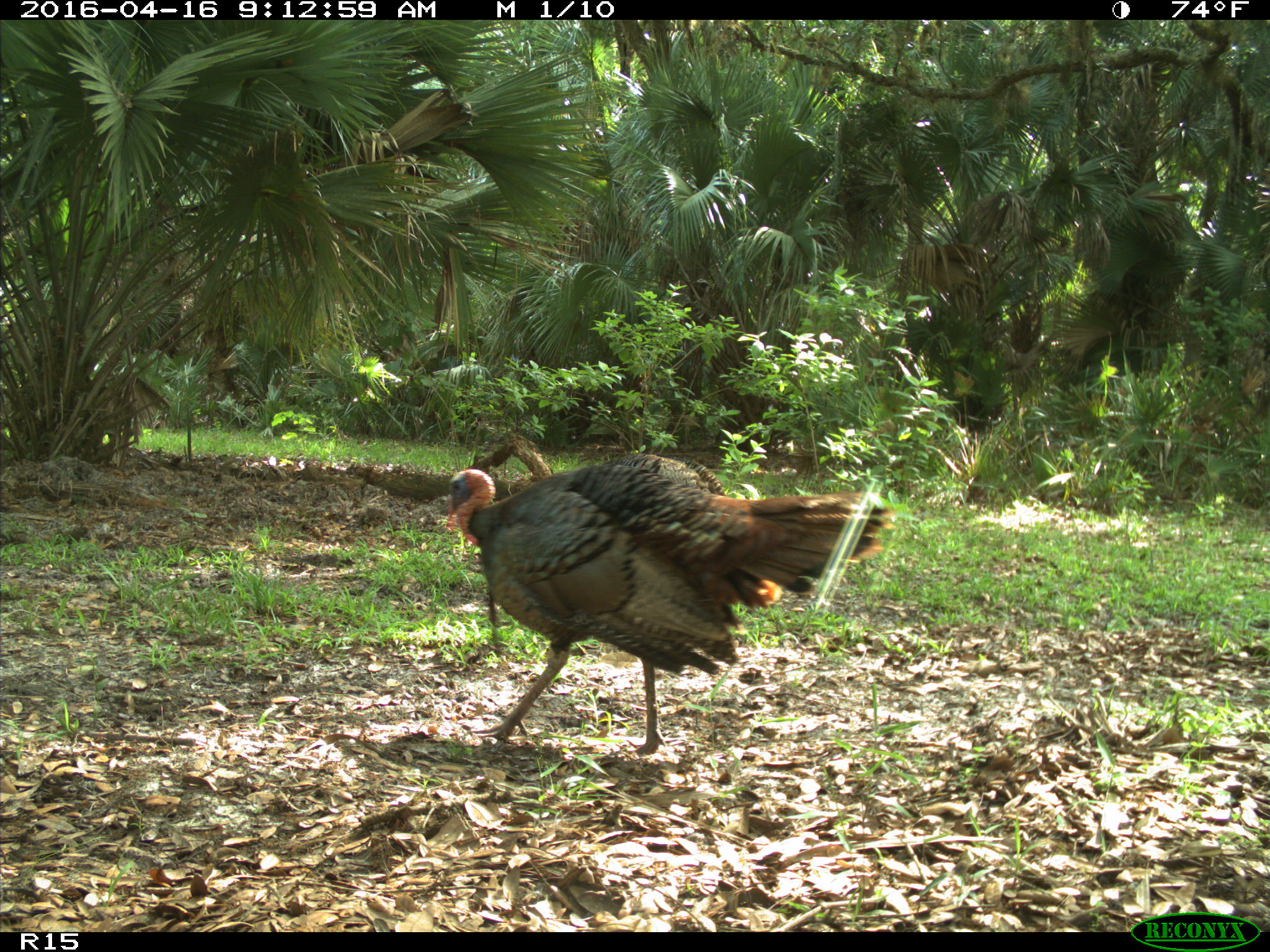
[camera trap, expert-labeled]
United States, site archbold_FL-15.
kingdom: Animalia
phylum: Chordata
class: Aves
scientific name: Aves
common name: birds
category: unidentified bird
Unidentified bird (birds) (Aves).